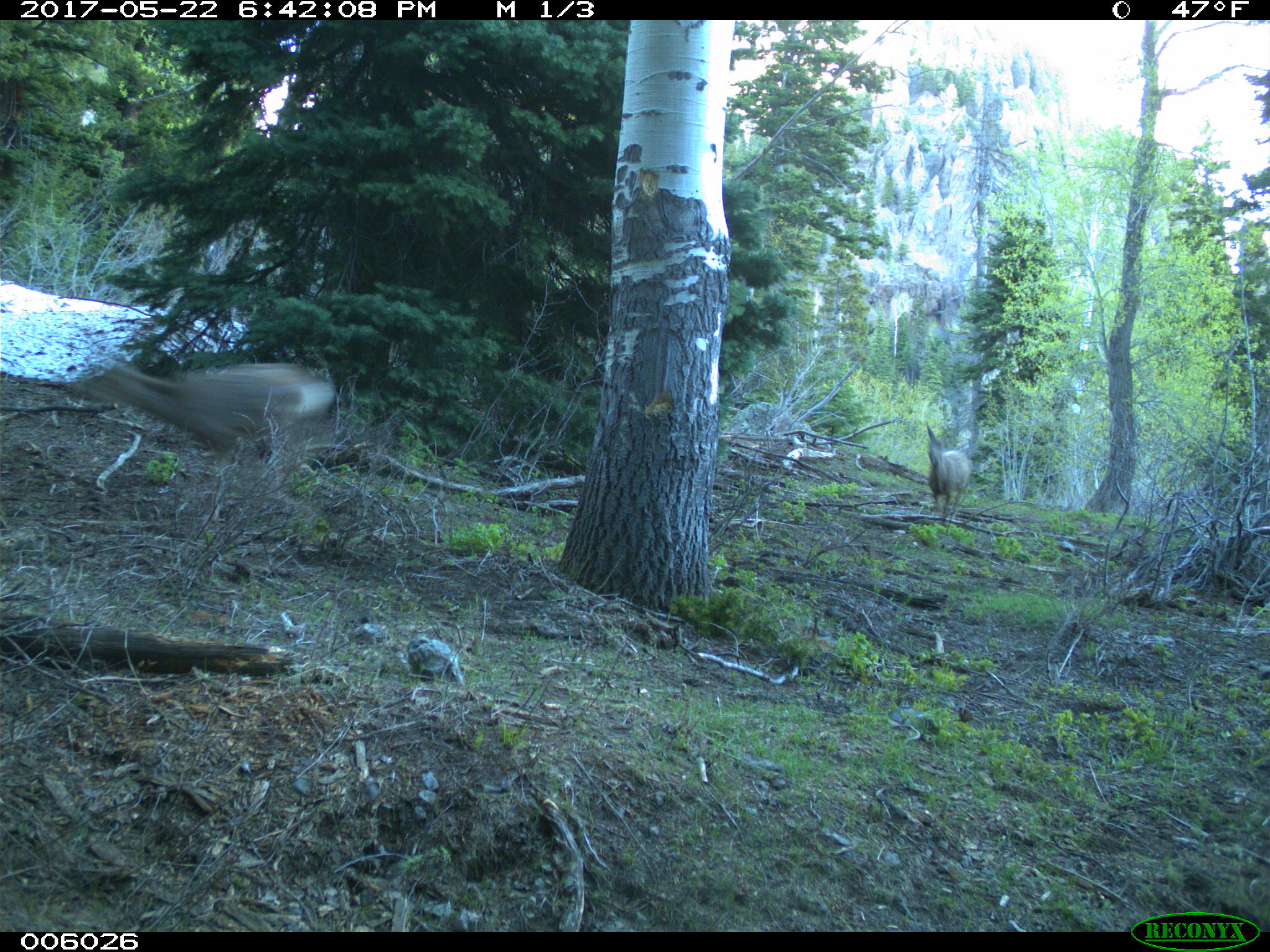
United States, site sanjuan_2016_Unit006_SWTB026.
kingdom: Animalia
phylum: Chordata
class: Mammalia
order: Artiodactyla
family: Cervidae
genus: Odocoileus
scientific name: Odocoileus hemionus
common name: mule deer